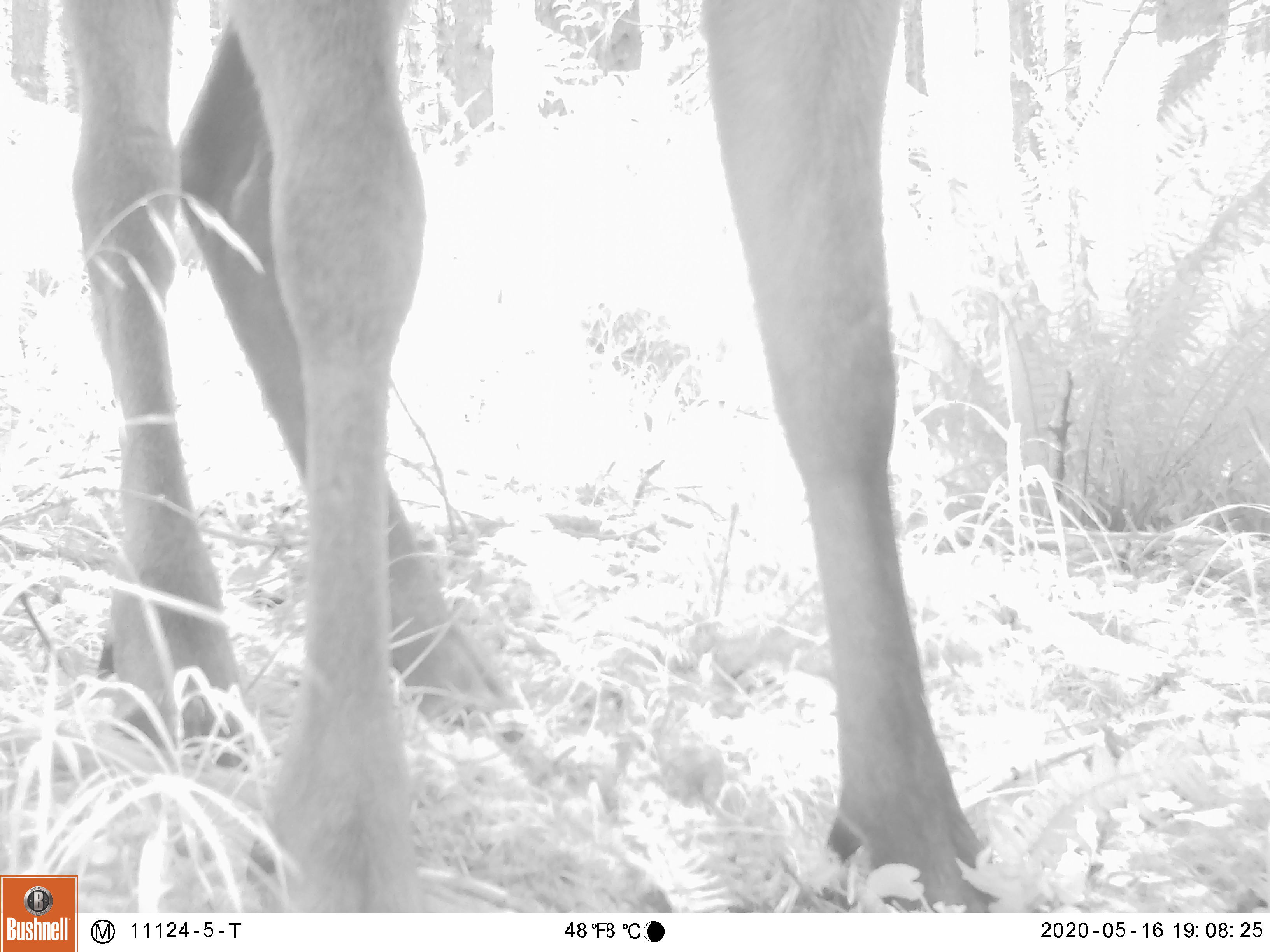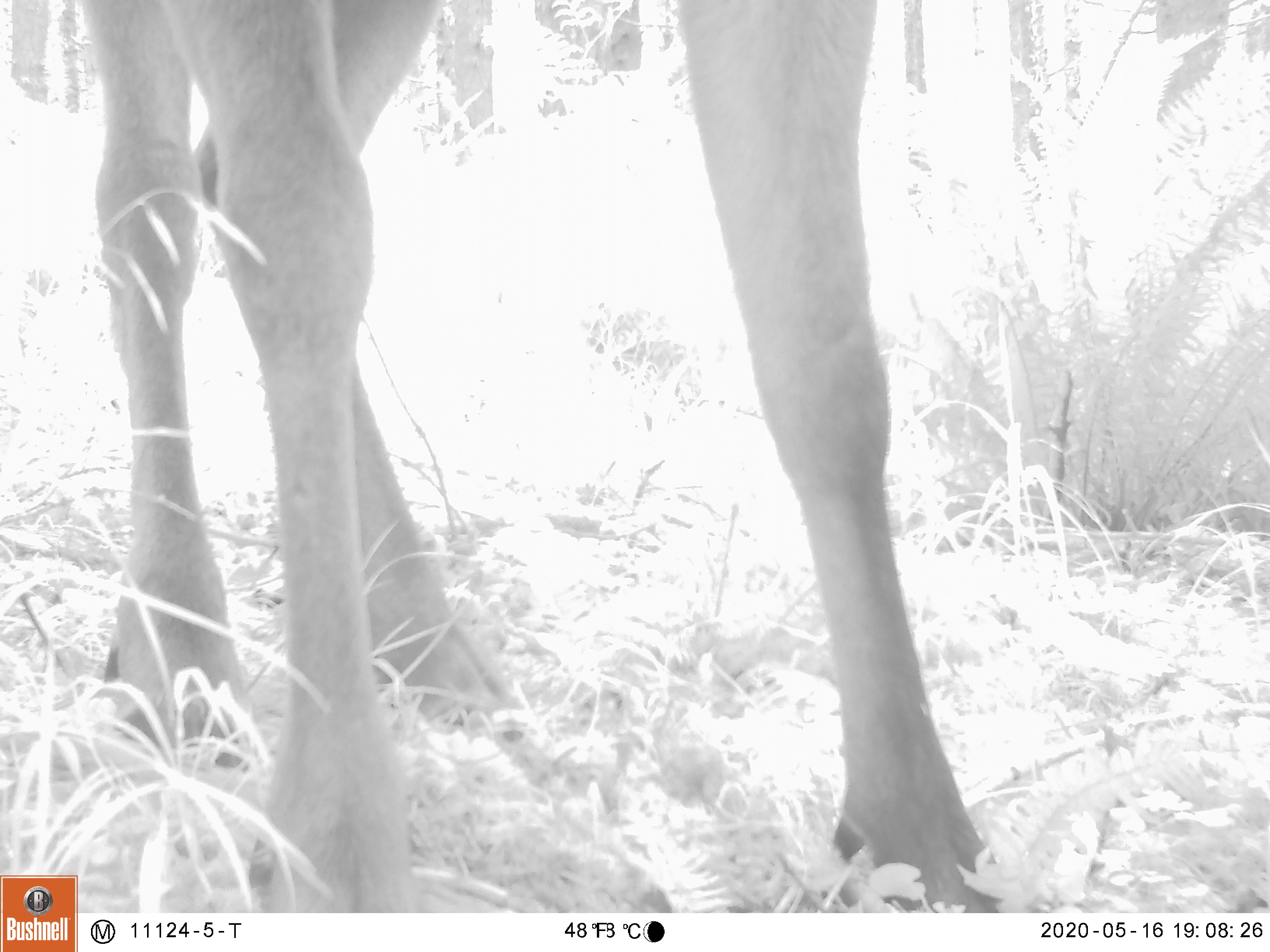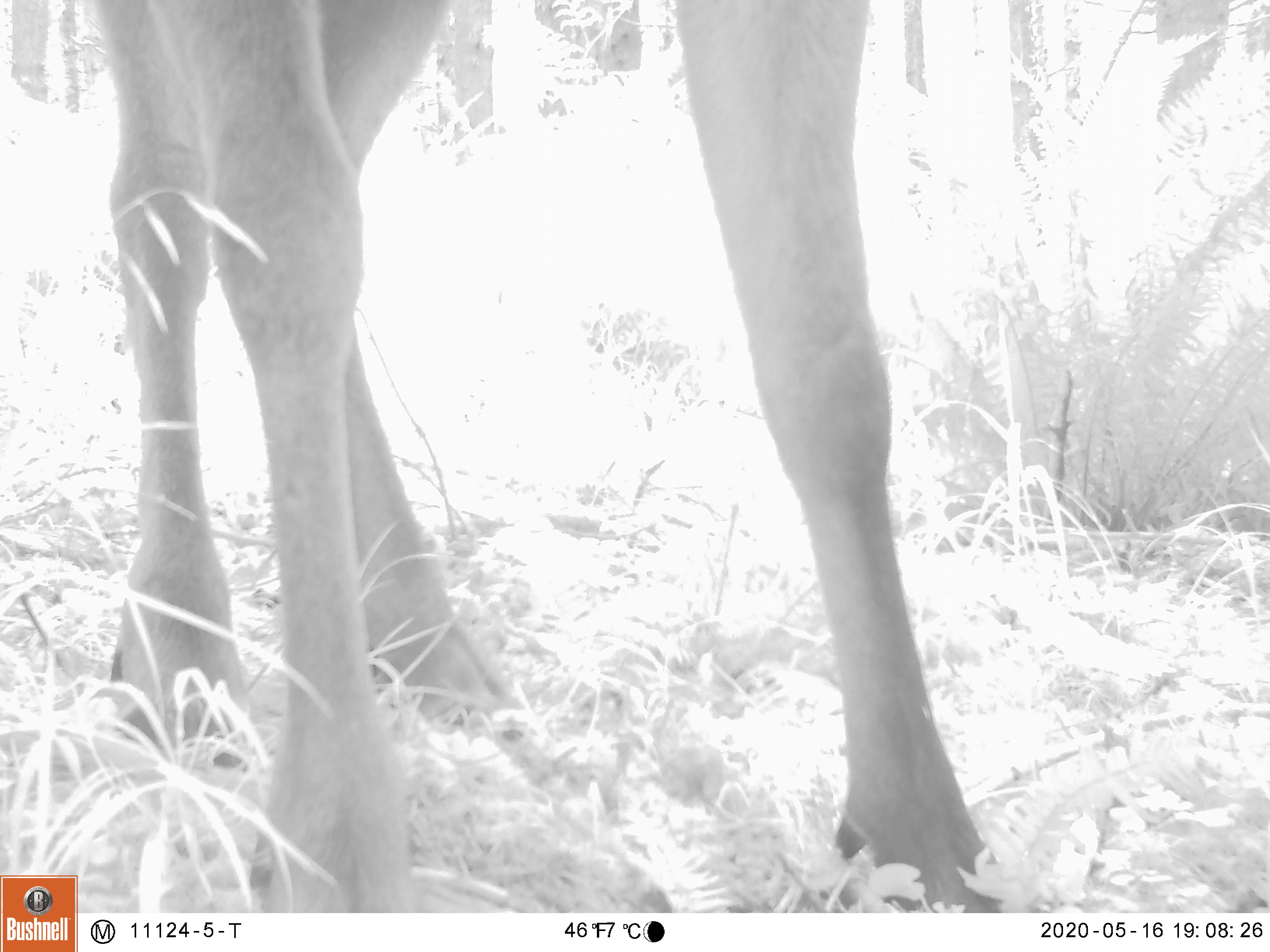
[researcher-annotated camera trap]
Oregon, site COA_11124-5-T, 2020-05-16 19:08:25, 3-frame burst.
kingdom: Animalia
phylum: Chordata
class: Mammalia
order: Artiodactyla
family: Cervidae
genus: Cervus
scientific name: Cervus canadensis roosevelti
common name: roosevelt elk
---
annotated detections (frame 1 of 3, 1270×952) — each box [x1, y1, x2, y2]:
roosevelt elk: [40, 0, 984, 869]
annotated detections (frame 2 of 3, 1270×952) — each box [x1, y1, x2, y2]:
roosevelt elk: [73, 0, 984, 869]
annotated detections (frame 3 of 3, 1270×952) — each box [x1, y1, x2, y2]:
roosevelt elk: [91, 0, 999, 904]